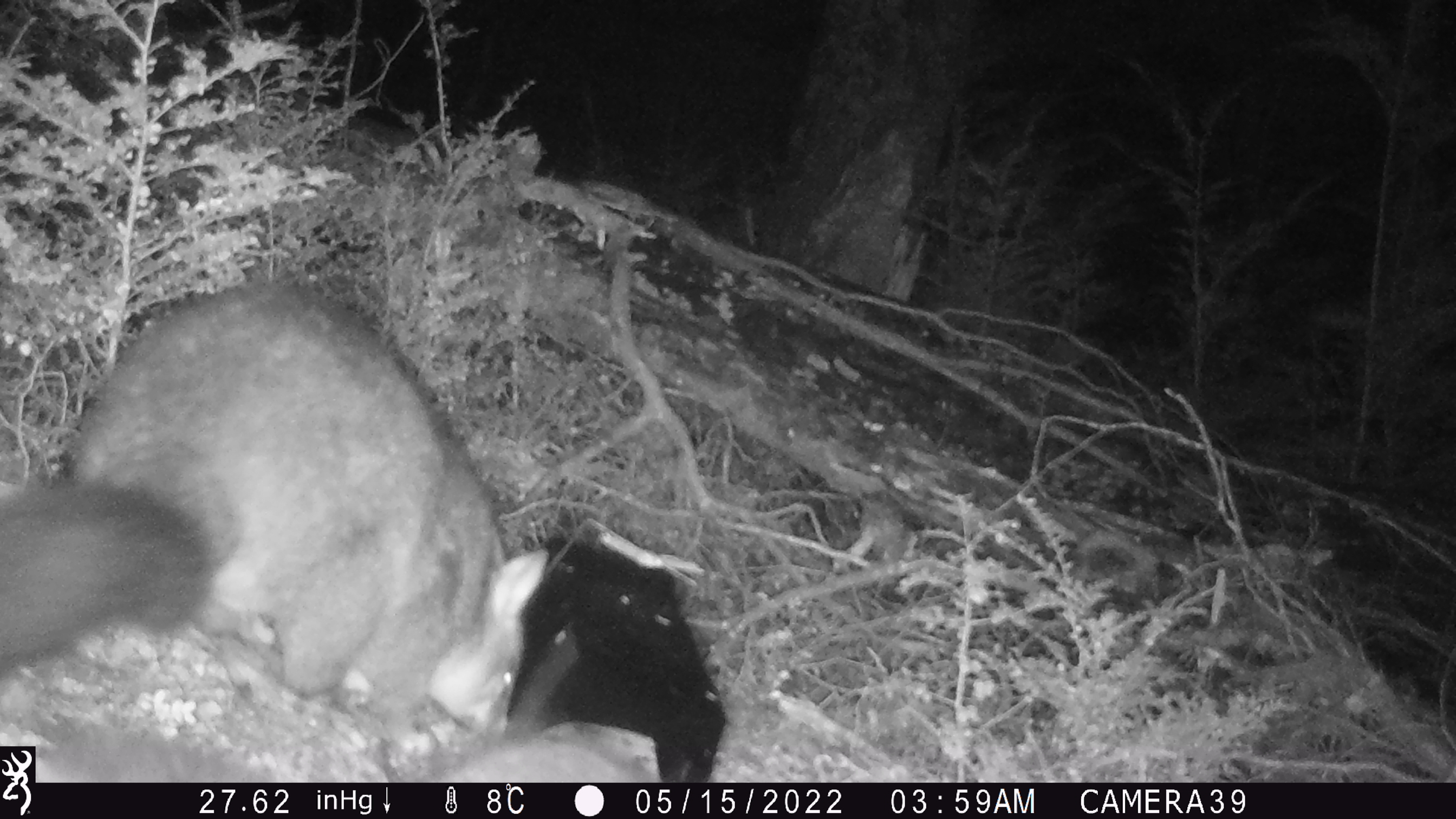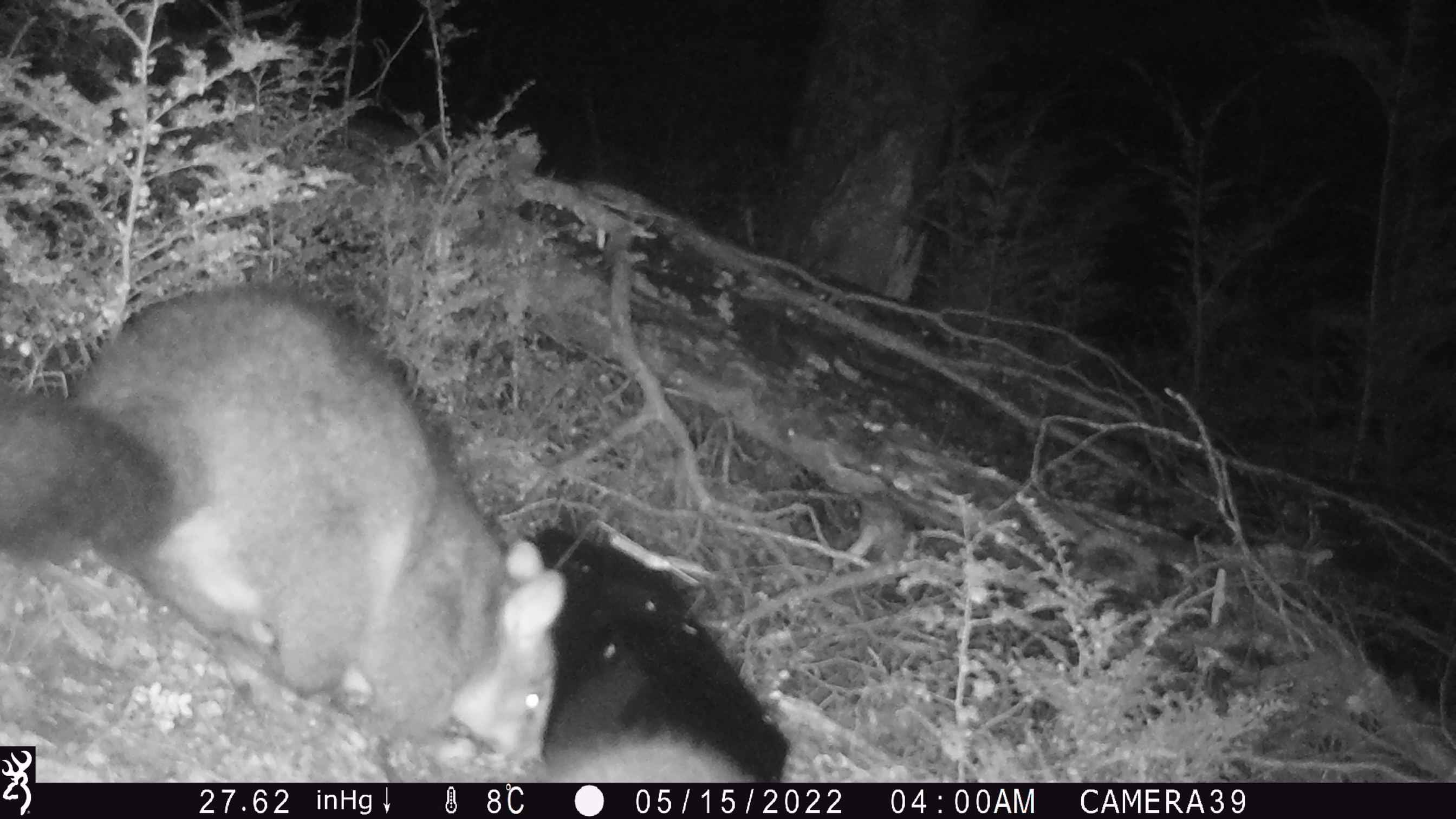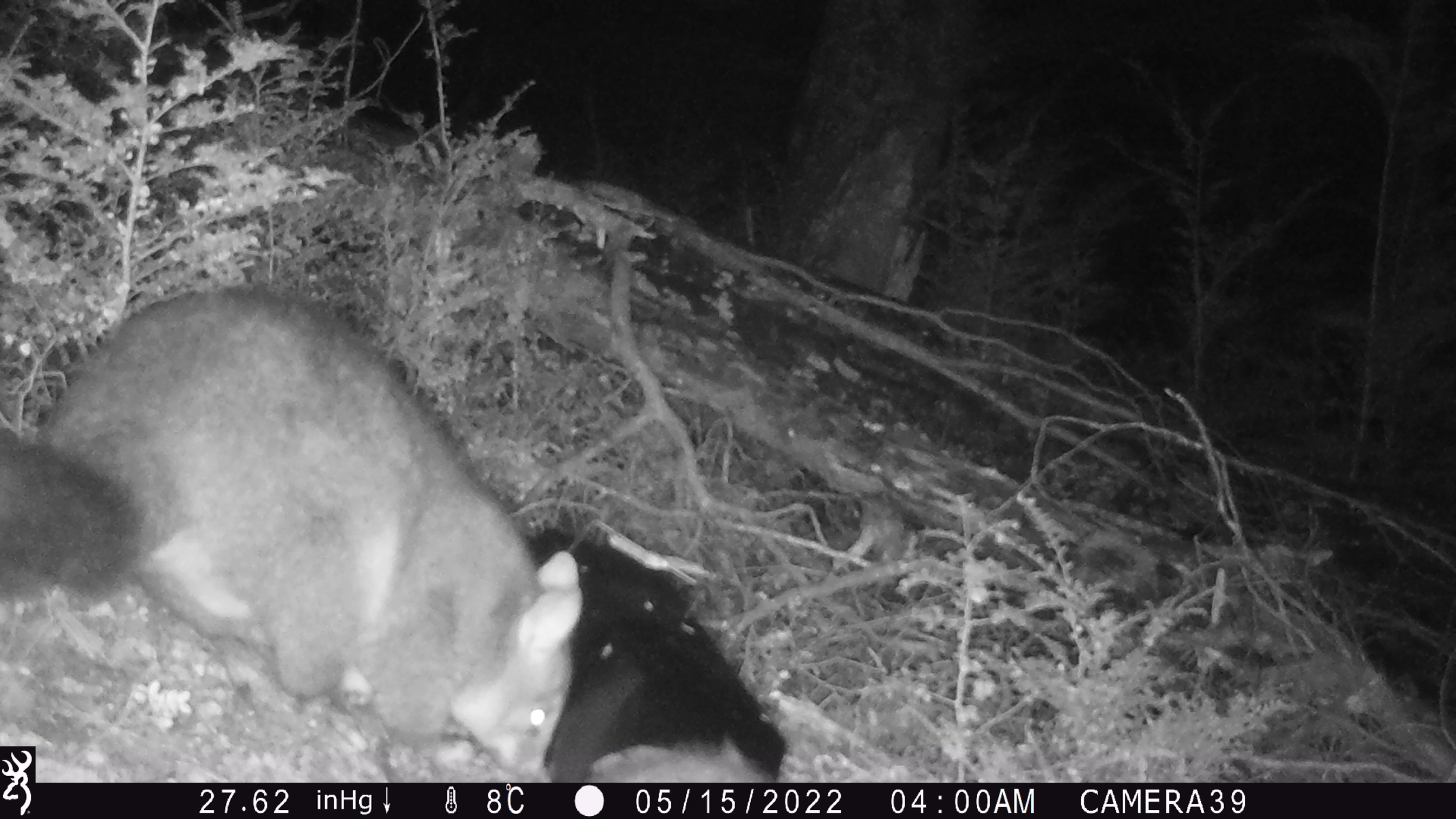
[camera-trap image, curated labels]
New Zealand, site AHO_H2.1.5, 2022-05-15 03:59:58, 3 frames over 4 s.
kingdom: Animalia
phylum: Chordata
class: Mammalia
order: Diprotodontia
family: Phalangeridae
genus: Trichosurus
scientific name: Trichosurus vulpecula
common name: common brushtail possum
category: possum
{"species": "possum (common brushtail possum) (Trichosurus vulpecula)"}